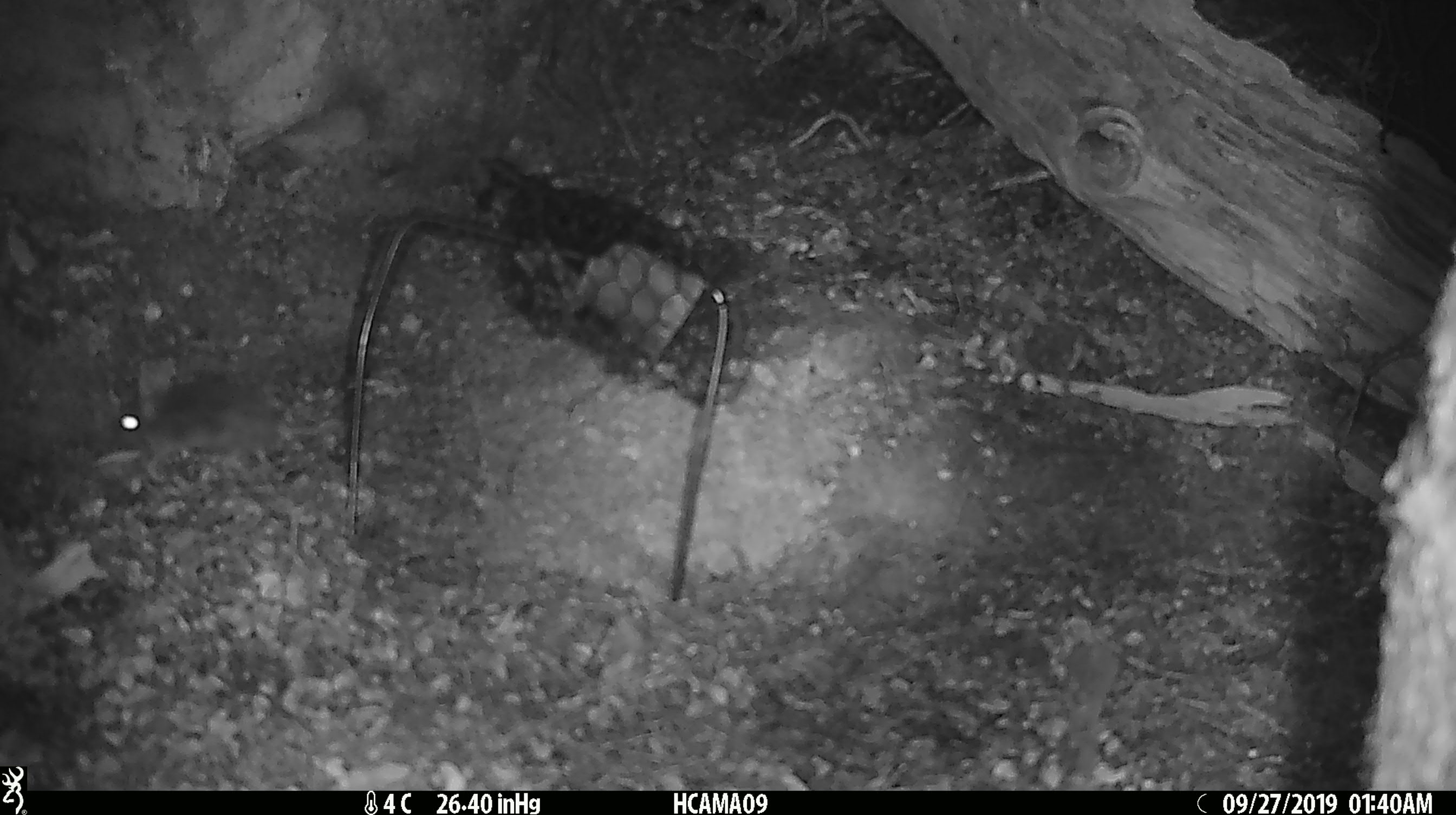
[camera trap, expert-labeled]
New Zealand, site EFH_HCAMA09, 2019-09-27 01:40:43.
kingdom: Animalia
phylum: Chordata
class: Mammalia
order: Rodentia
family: Muridae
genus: Mus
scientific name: Mus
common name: mouse